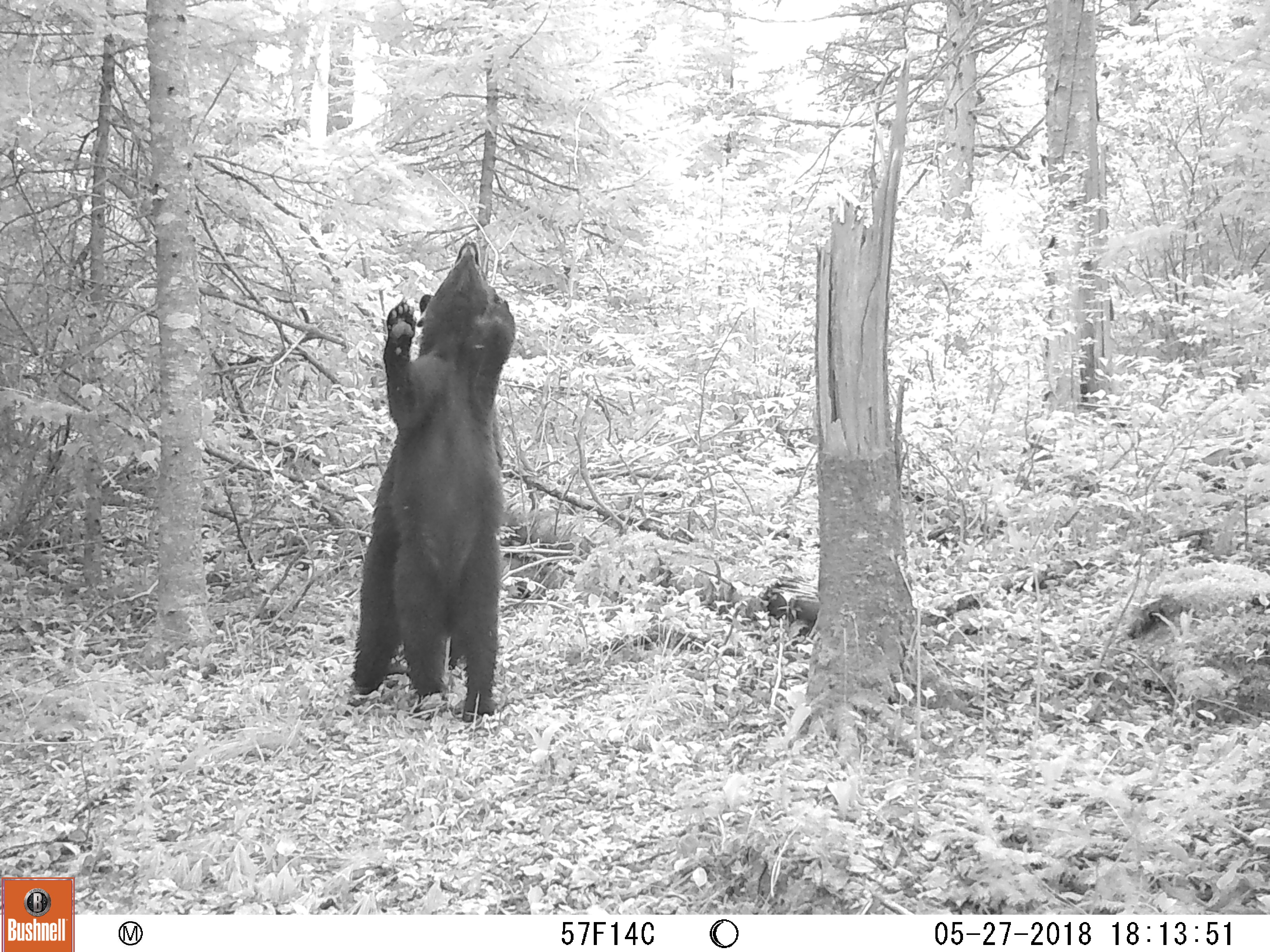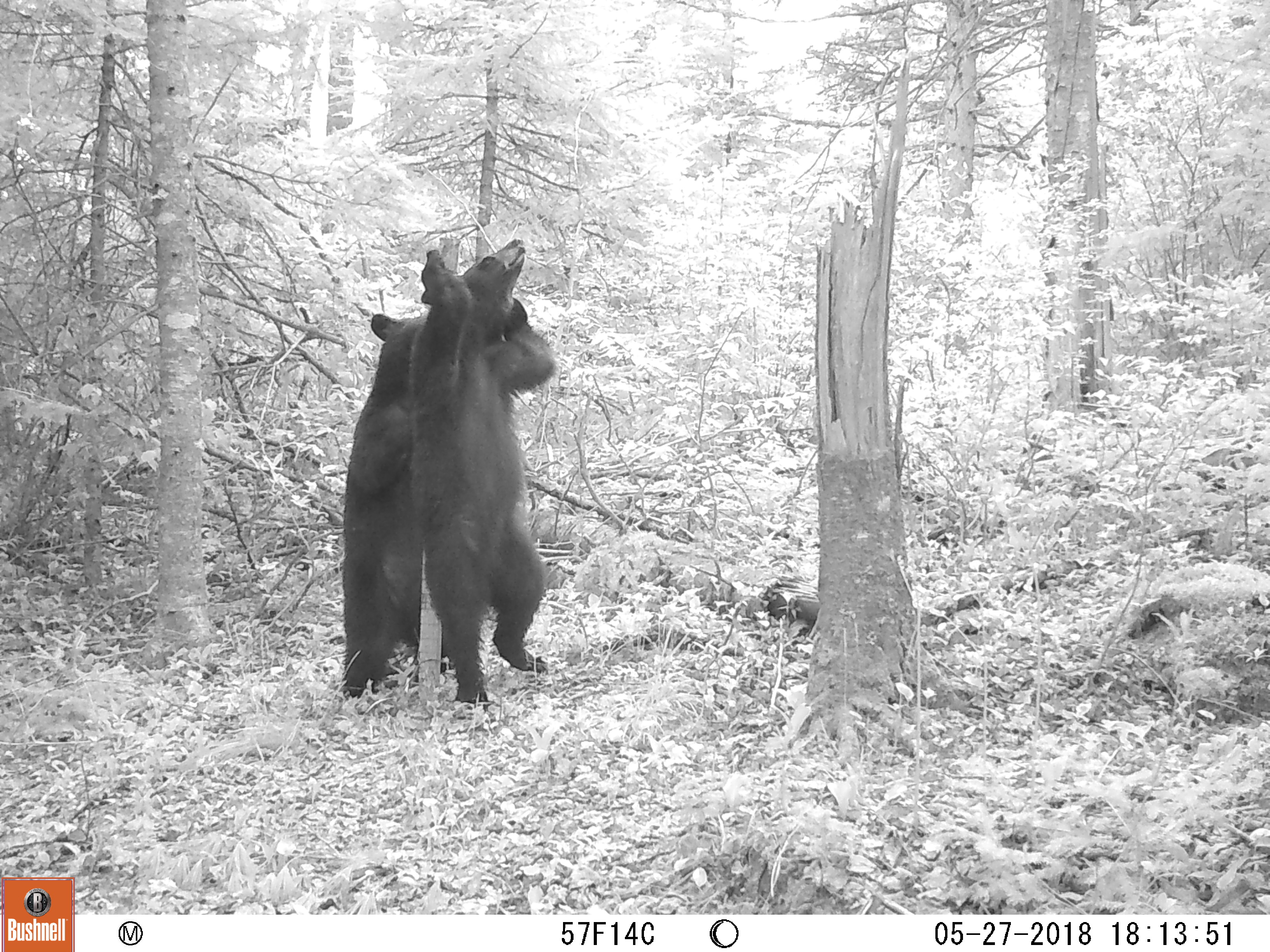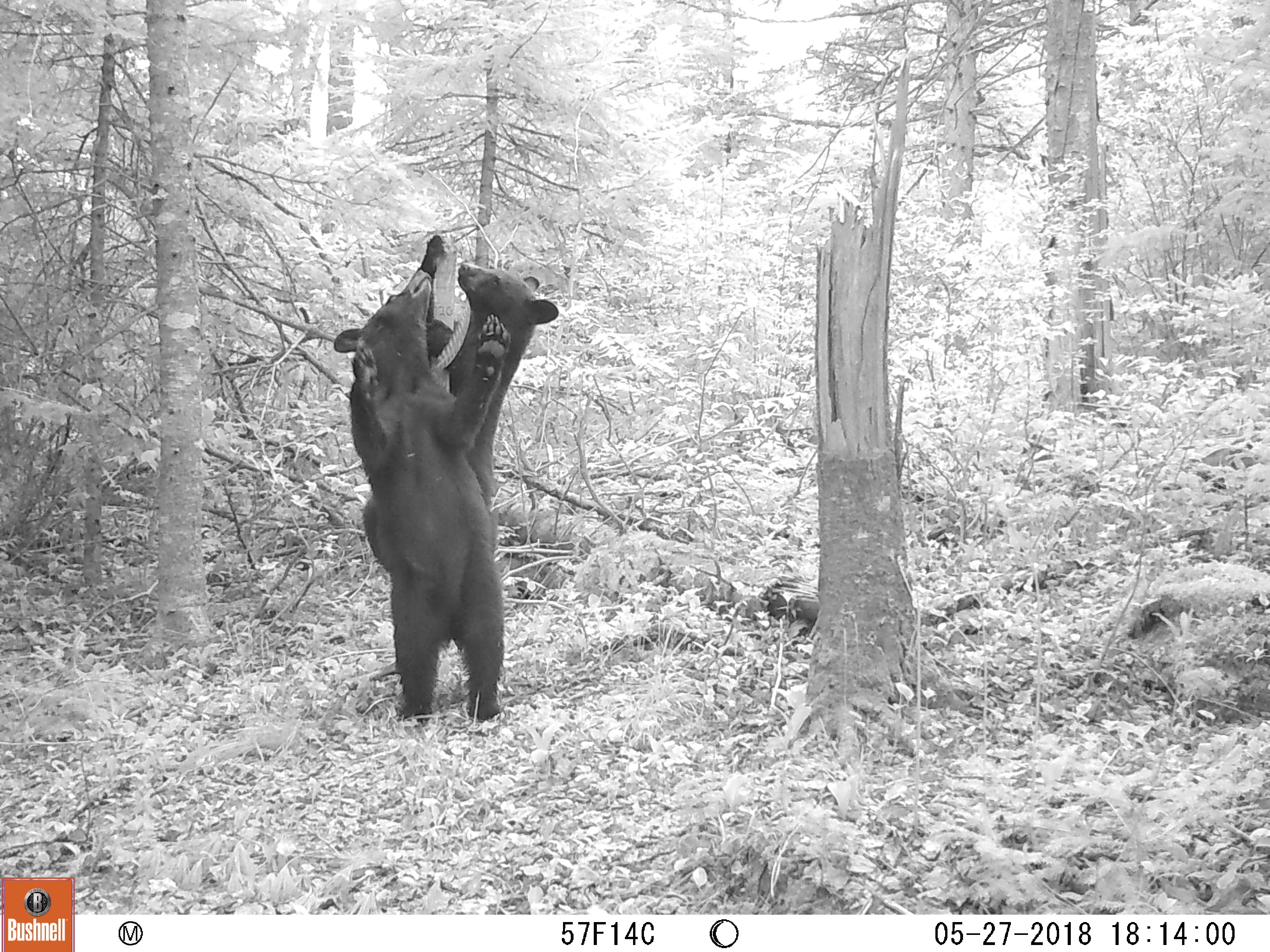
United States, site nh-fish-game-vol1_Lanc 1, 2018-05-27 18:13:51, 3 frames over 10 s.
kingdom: Animalia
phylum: Chordata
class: Mammalia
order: Carnivora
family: Ursidae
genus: Ursus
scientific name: Ursus americanus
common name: black bear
Black bear (Ursus americanus).